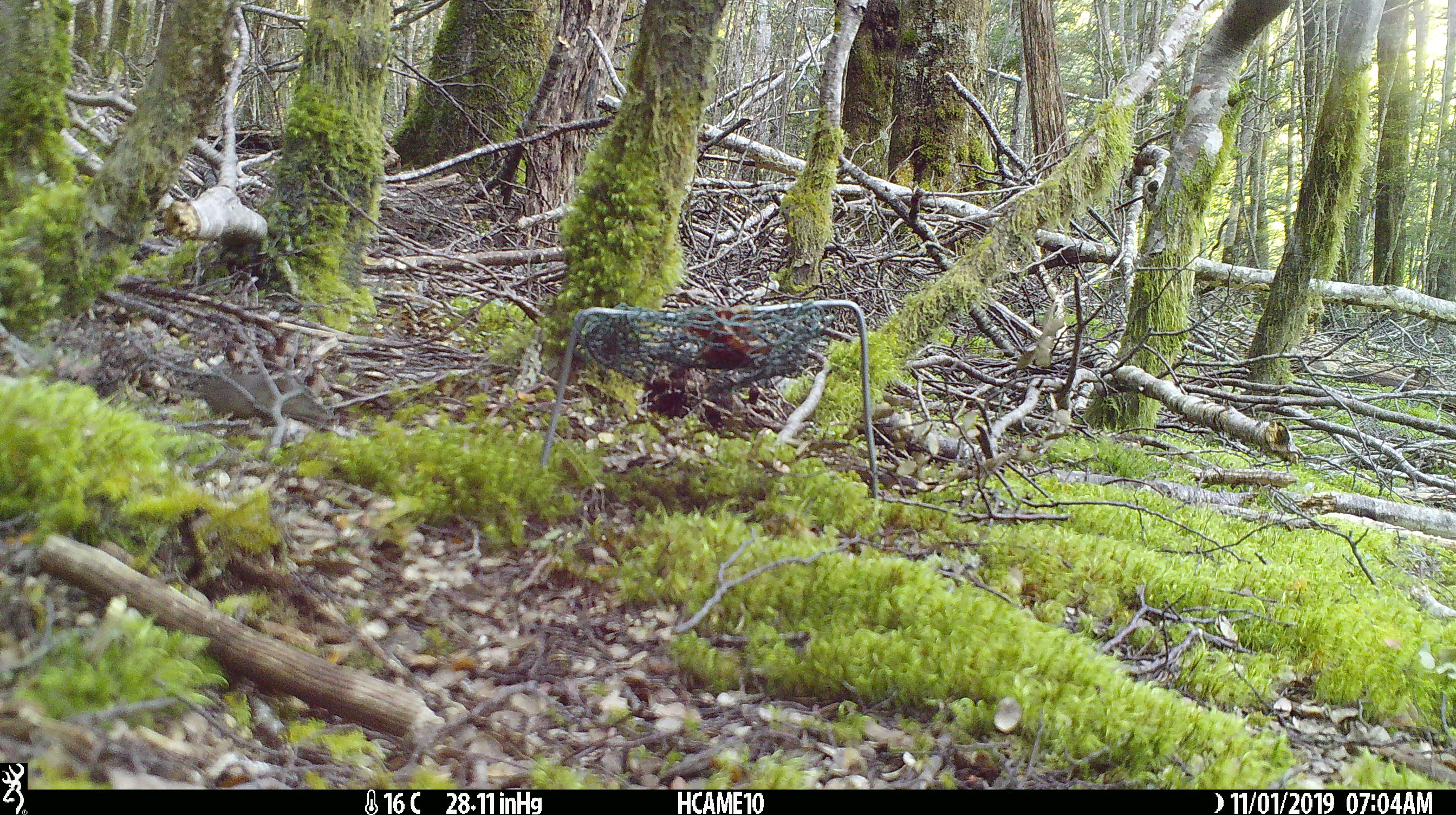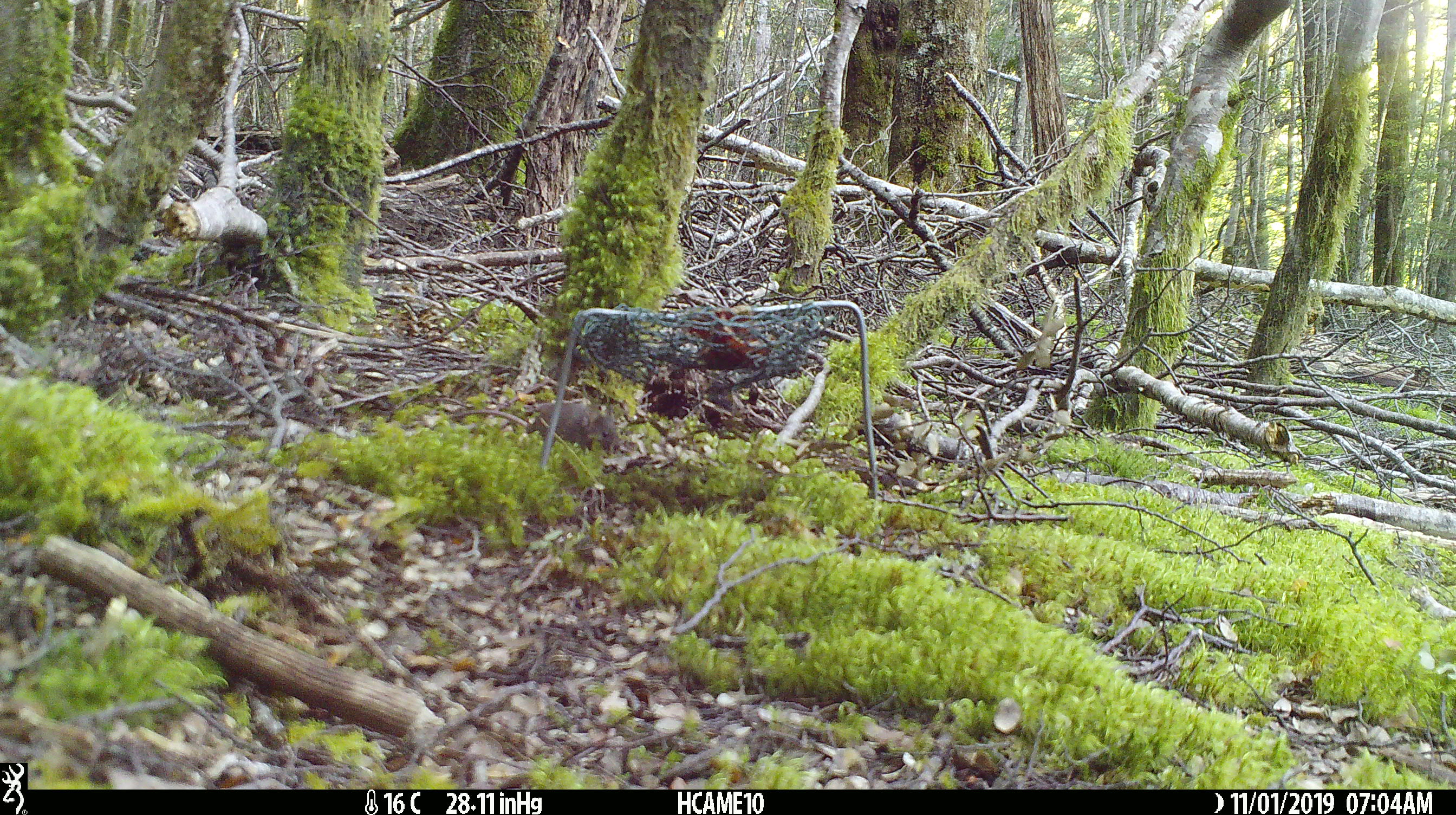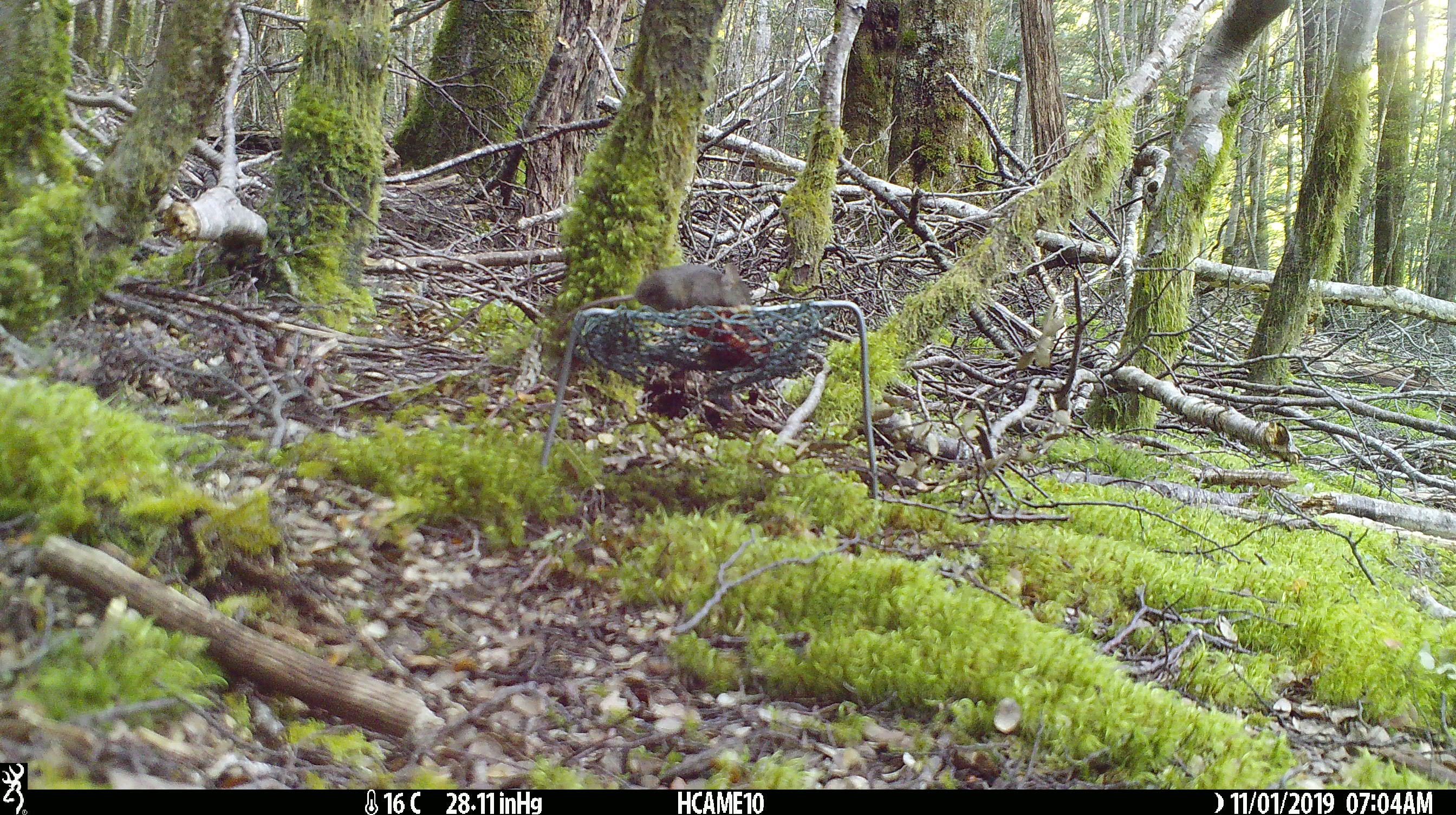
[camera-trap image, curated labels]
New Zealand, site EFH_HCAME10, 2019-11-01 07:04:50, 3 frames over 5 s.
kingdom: Animalia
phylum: Chordata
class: Mammalia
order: Rodentia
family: Muridae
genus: Mus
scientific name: Mus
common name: mouse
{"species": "mouse (Mus)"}